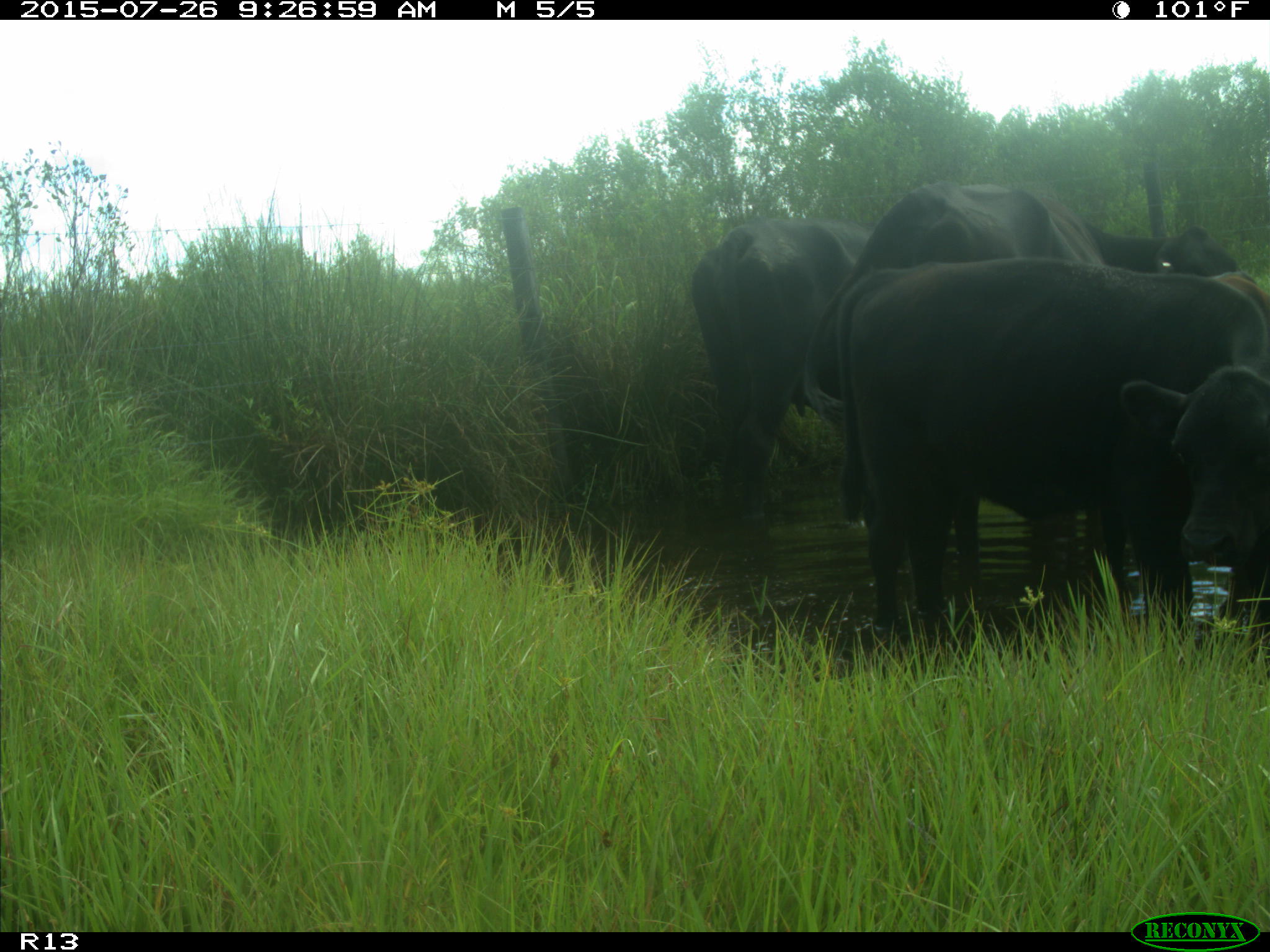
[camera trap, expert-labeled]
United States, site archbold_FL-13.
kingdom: Animalia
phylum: Chordata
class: Mammalia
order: Artiodactyla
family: Bovidae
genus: Bos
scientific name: Bos taurus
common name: domestic cow